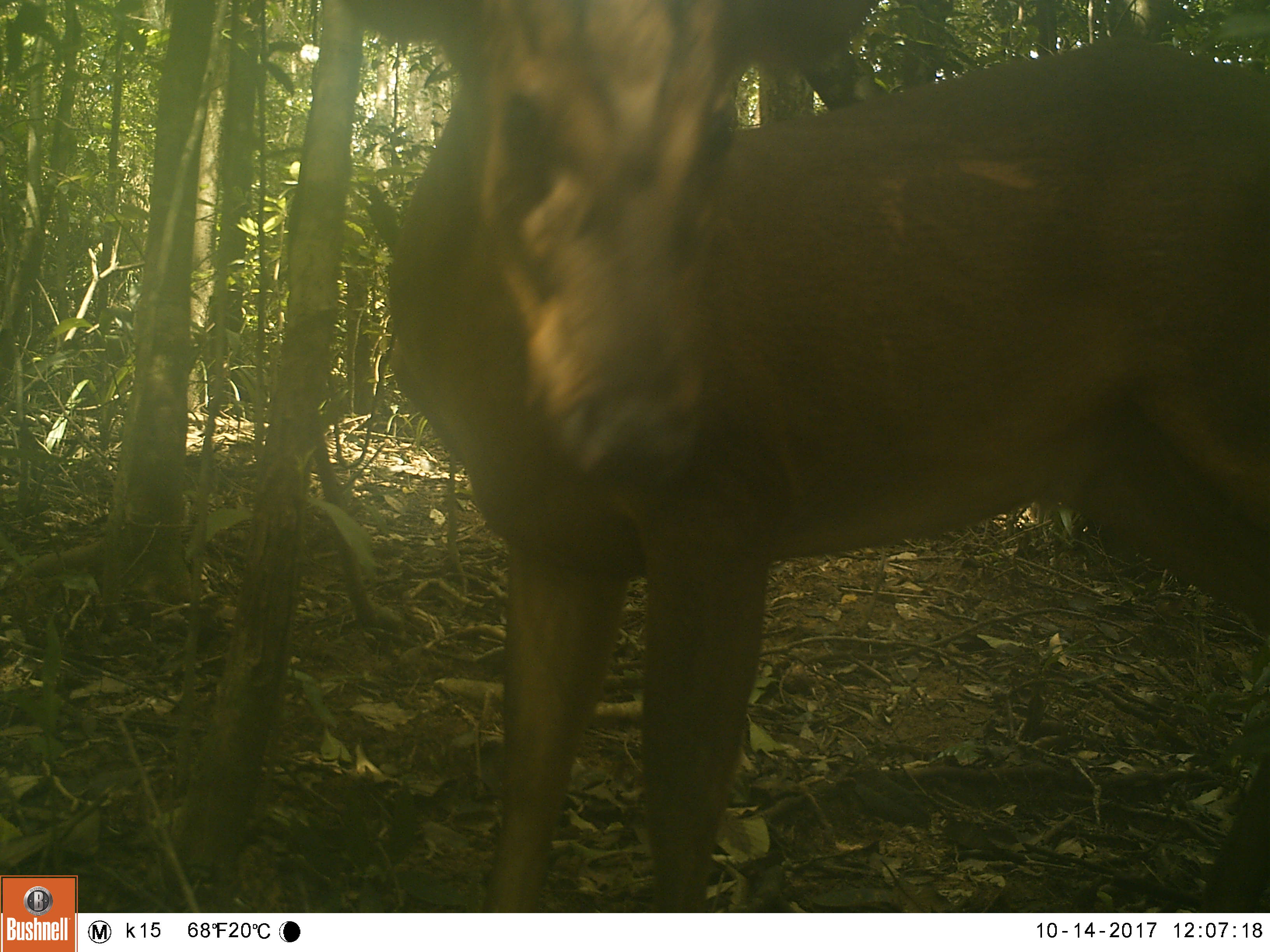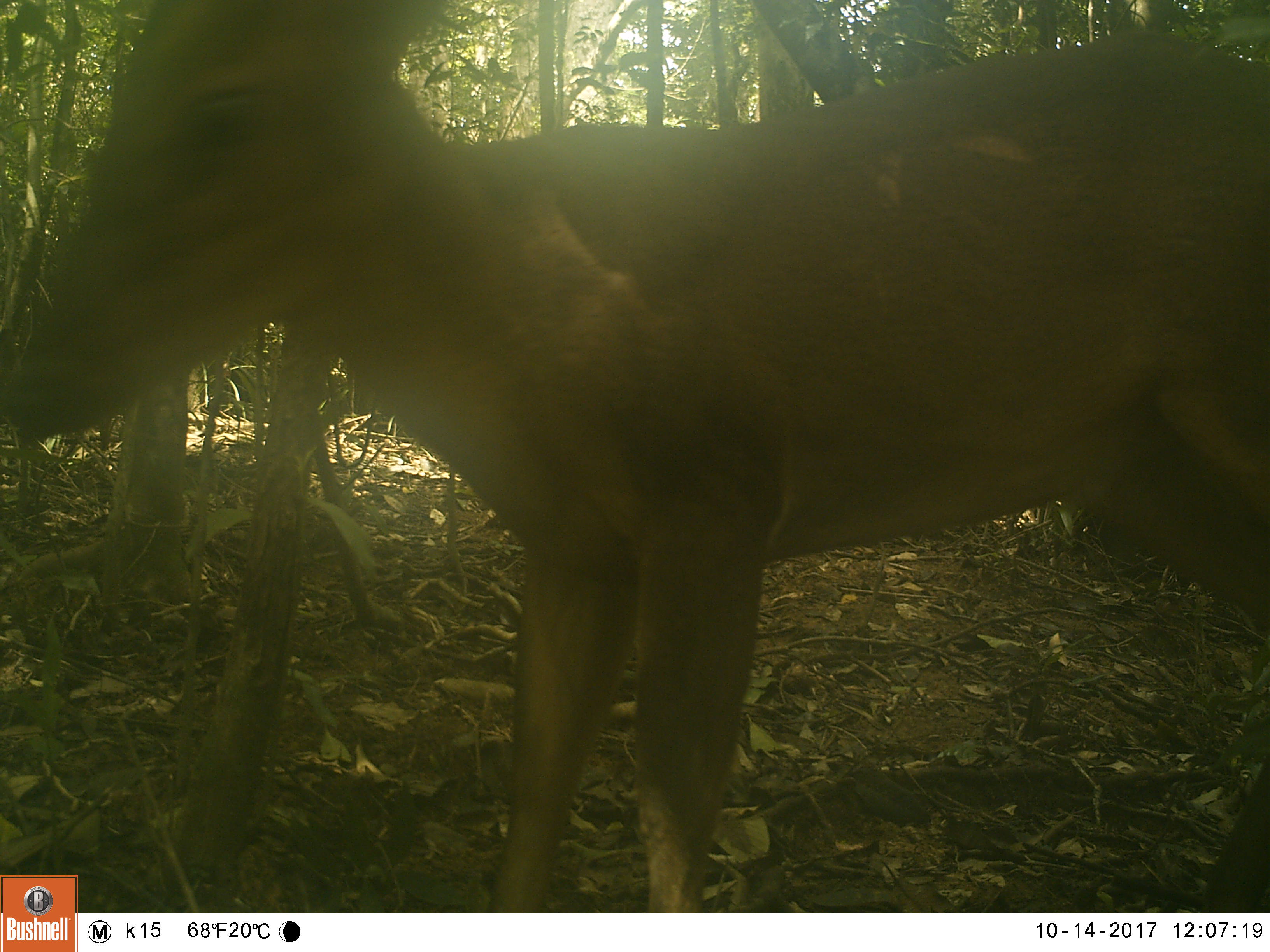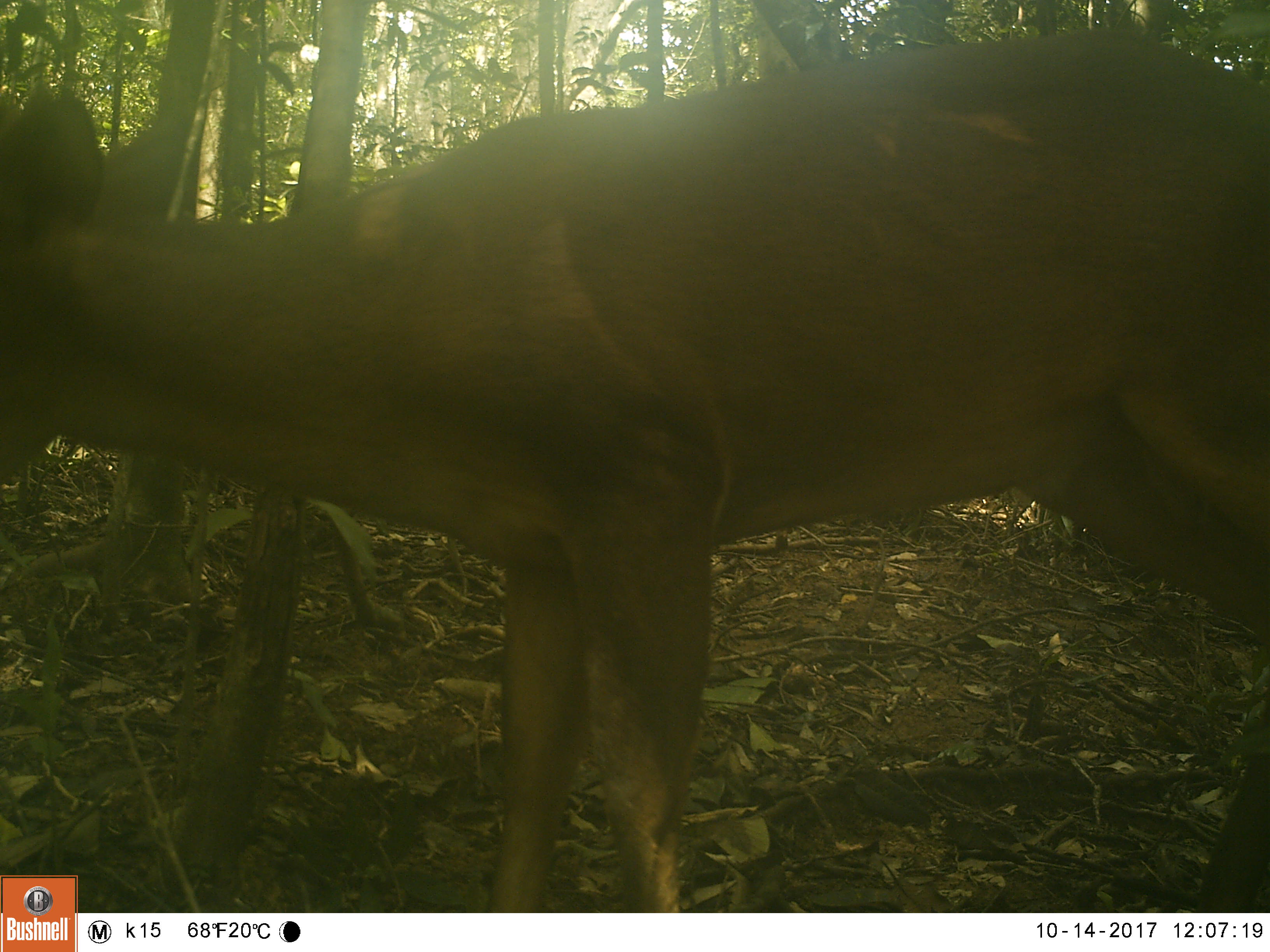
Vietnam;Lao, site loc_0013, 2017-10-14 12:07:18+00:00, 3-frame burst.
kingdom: Animalia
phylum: Chordata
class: Mammalia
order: Artiodactyla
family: Cervidae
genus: Muntiacus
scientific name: Muntiacus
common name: muntjacs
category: unidentified muntjac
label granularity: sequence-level